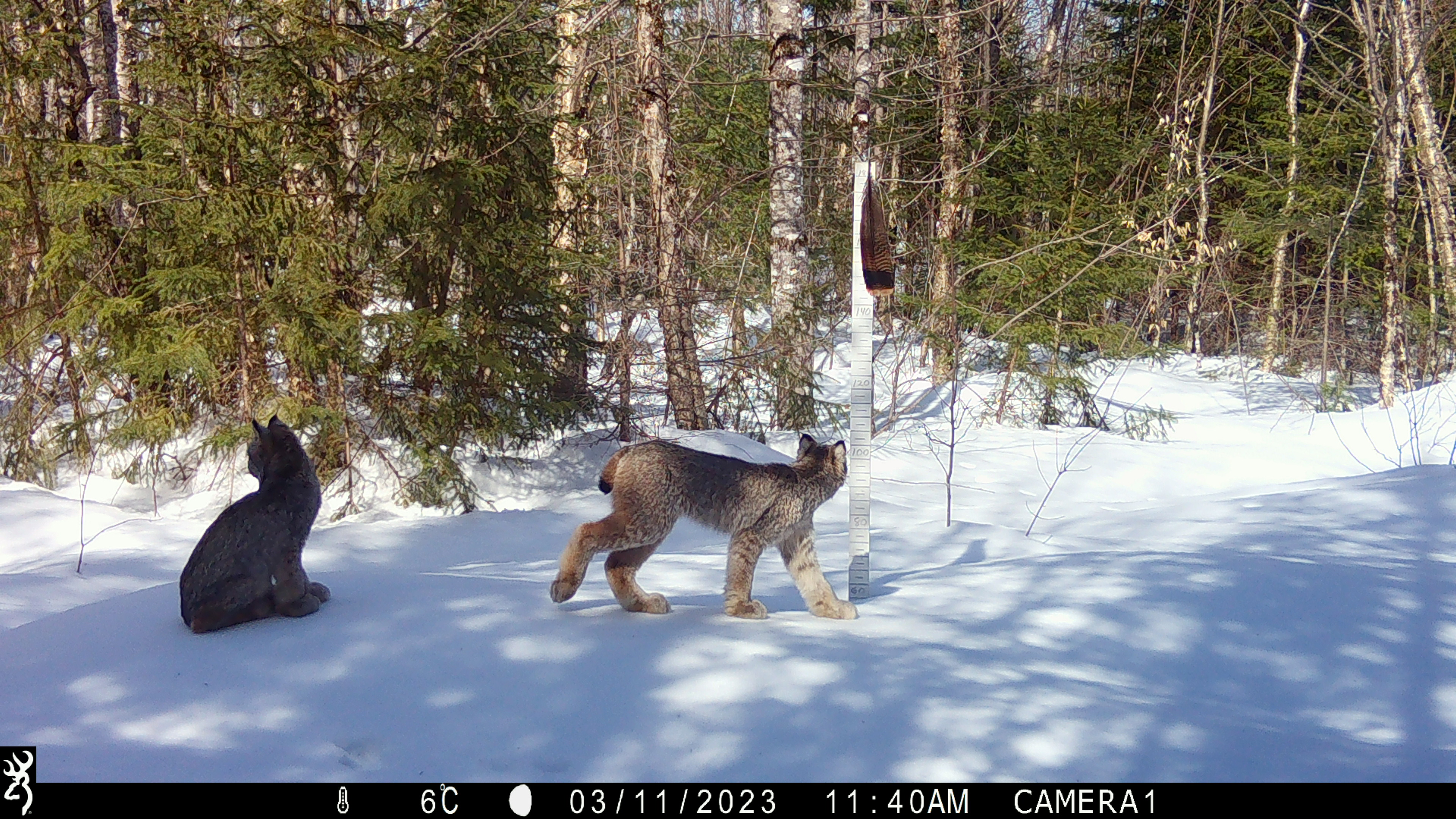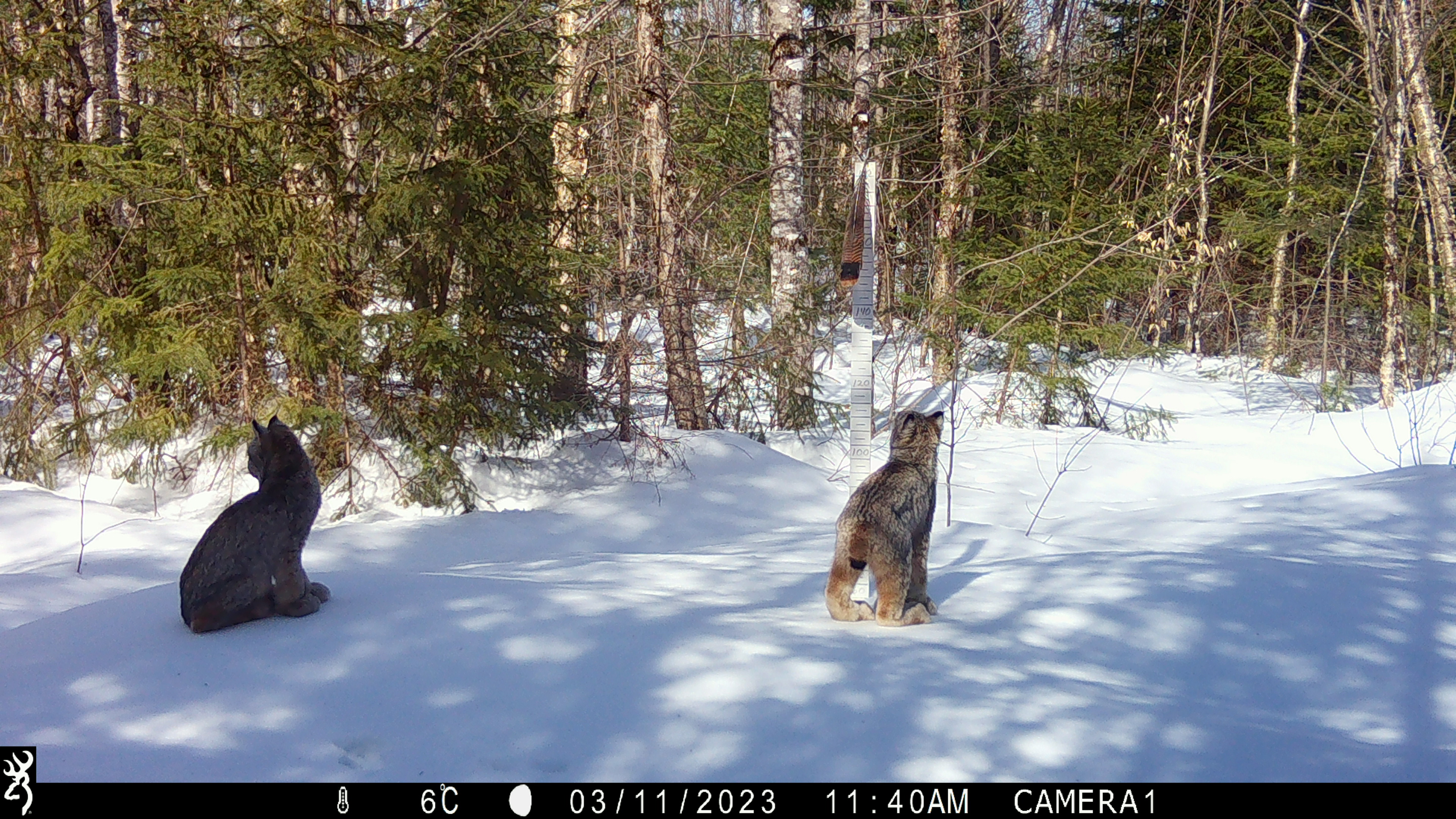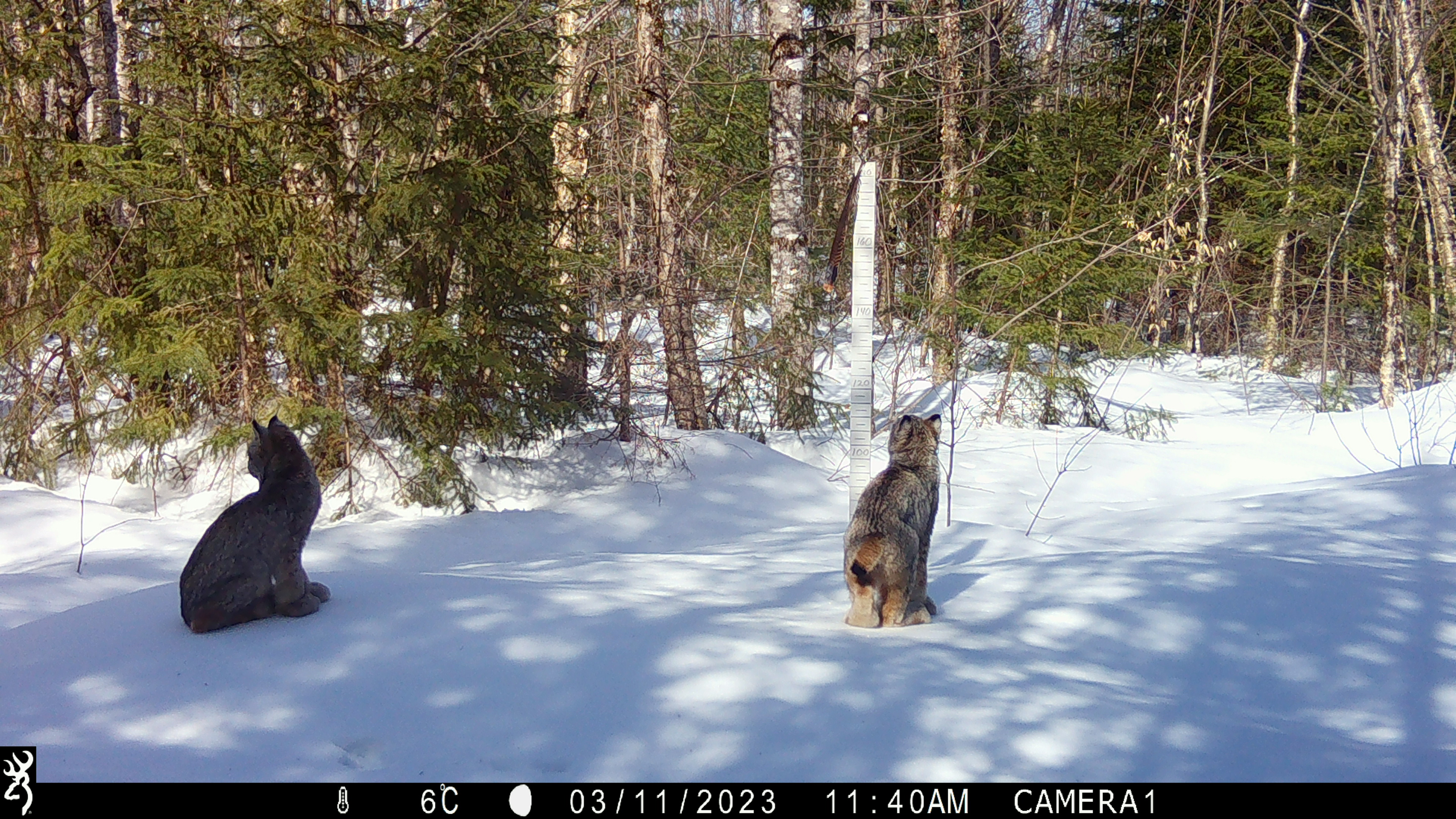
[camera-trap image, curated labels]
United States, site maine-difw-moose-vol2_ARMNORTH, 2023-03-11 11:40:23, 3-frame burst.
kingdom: Animalia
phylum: Chordata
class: Mammalia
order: Carnivora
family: Felidae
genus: Lynx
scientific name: Lynx canadensis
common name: canada lynx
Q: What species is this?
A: Canada lynx (Lynx canadensis).